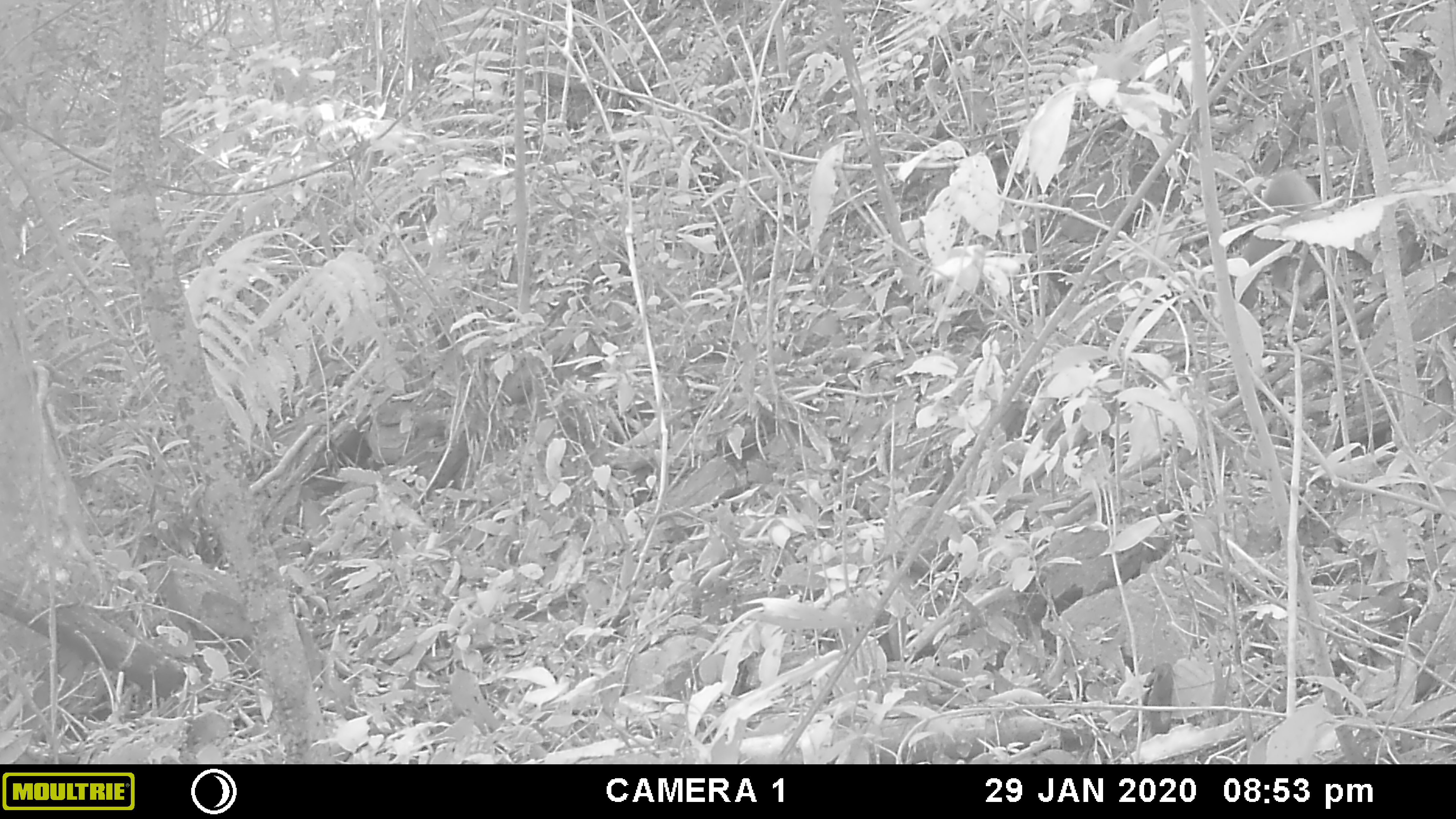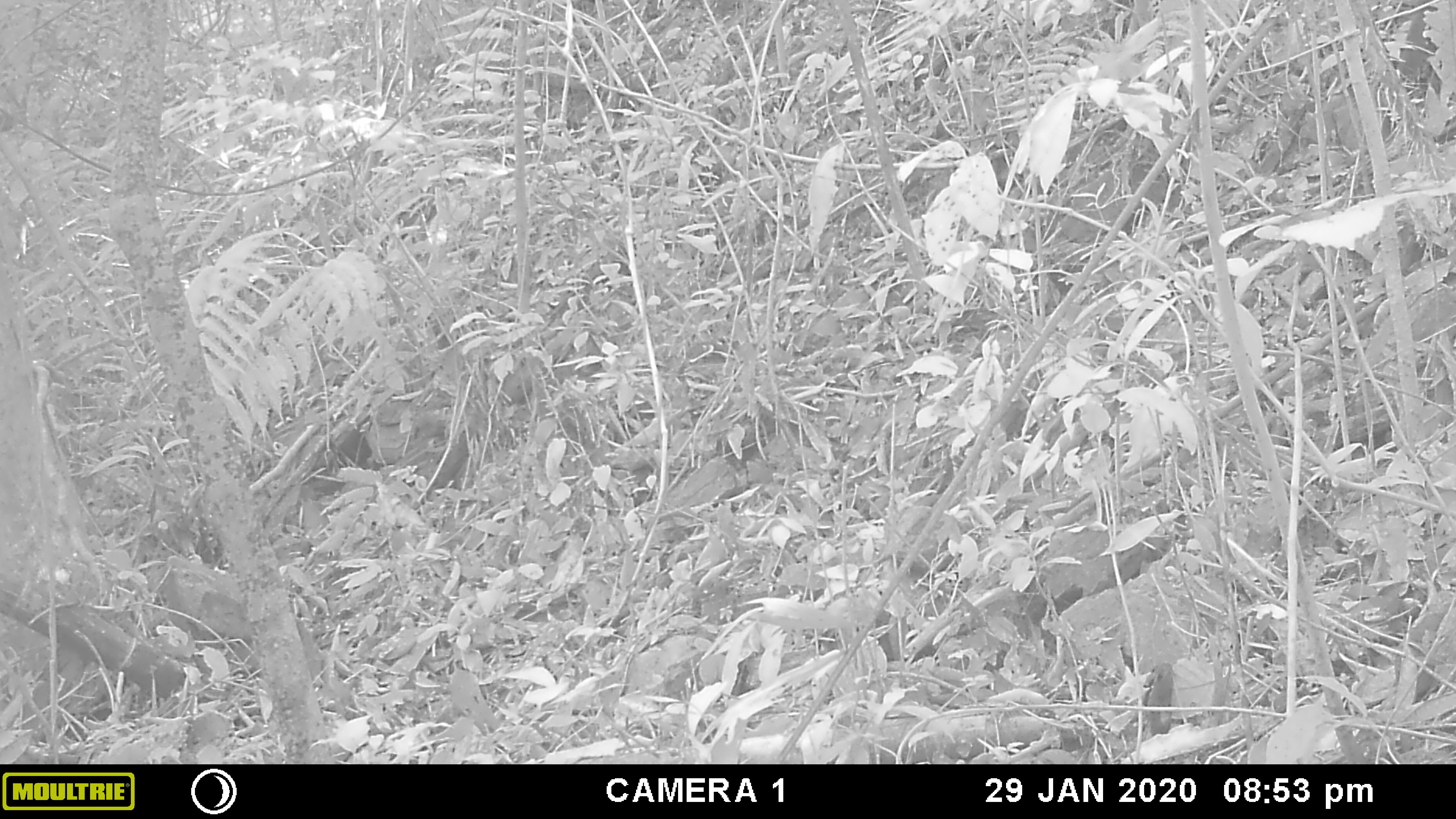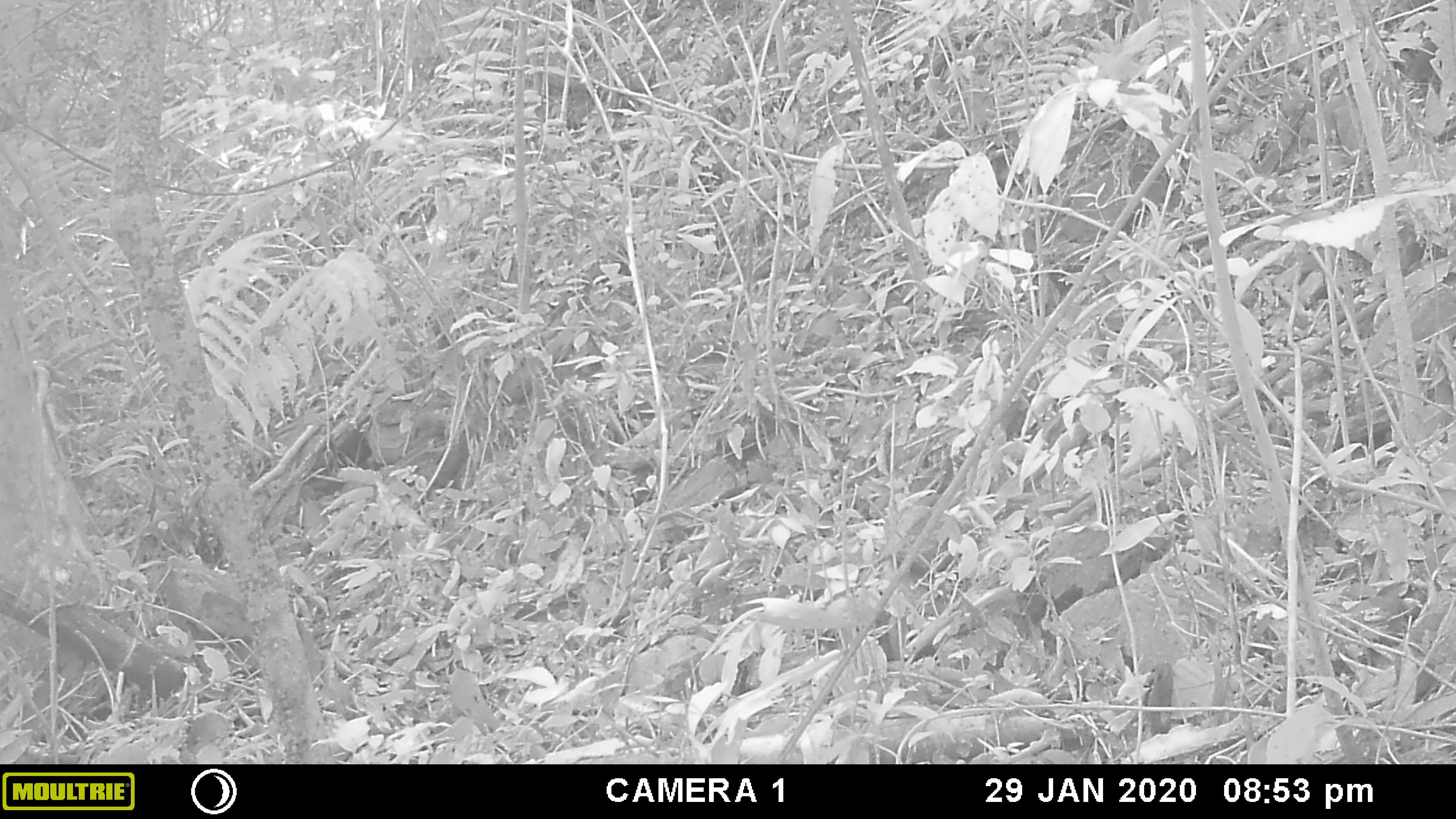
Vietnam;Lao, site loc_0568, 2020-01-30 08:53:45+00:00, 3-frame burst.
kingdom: Animalia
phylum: Chordata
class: Mammalia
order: Carnivora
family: Mustelidae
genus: Martes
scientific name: Martes flavigula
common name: yellow-throated marten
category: yellow throated marten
Yellow throated marten (yellow-throated marten) (Martes flavigula). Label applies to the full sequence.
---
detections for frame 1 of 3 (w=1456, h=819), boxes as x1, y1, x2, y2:
yellow throated marten: 1234, 166, 1321, 311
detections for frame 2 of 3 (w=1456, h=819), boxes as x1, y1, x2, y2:
yellow throated marten: 1382, 4, 1456, 143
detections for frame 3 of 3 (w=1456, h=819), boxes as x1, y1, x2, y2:
yellow throated marten: 1394, 24, 1456, 143